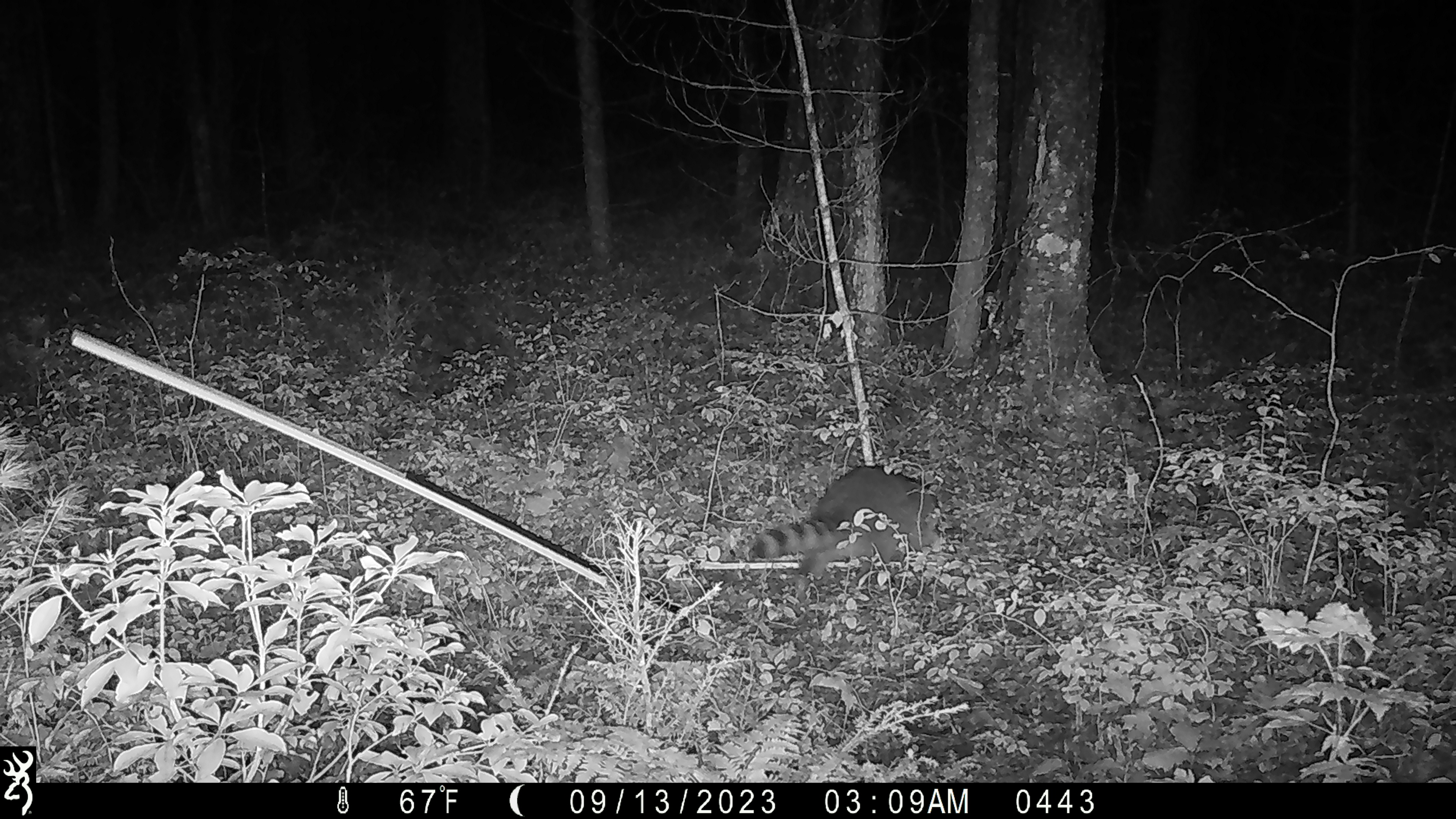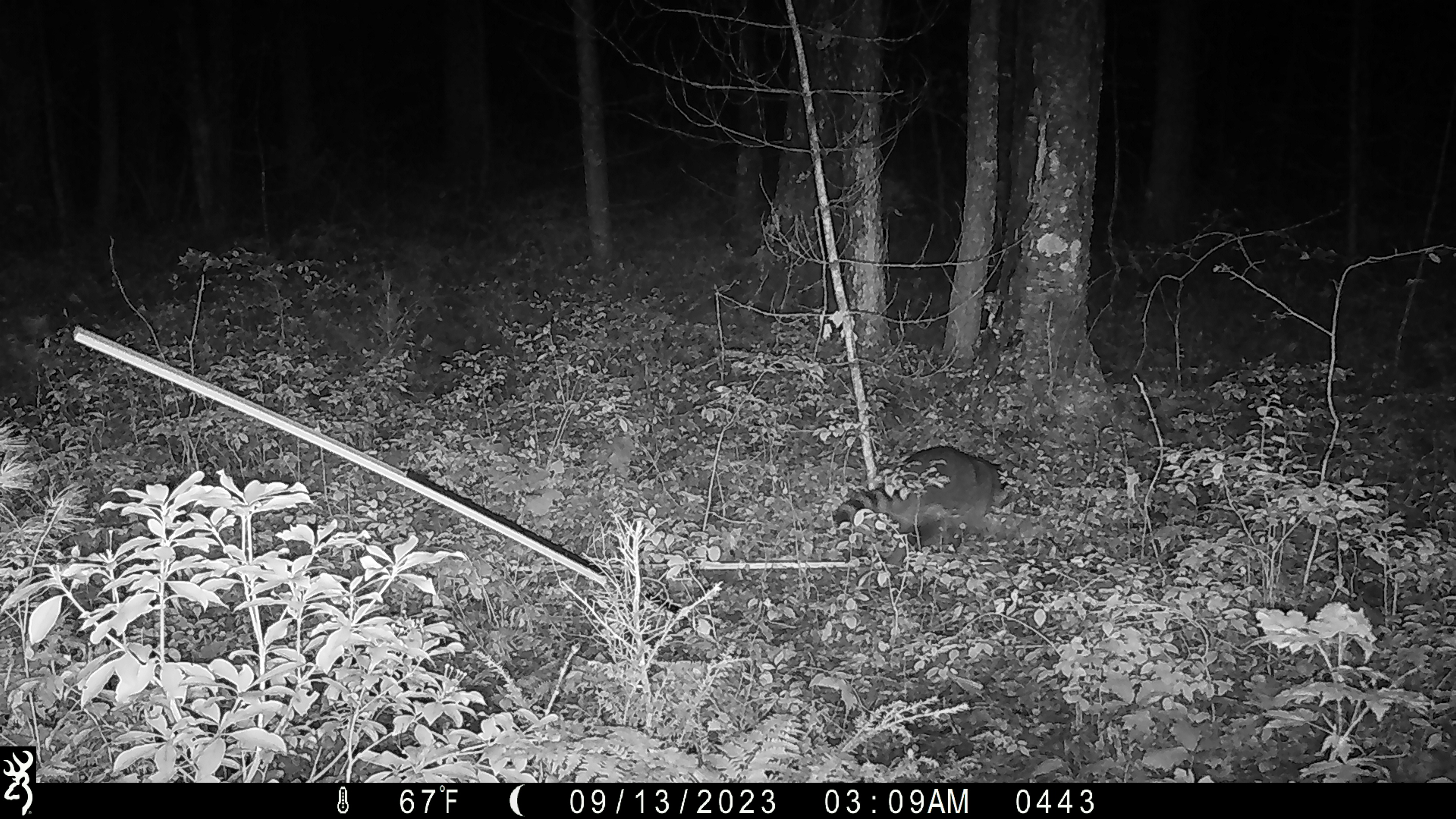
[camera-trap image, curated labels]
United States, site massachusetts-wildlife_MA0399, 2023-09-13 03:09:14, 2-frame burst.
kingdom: Animalia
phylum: Chordata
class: Mammalia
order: Carnivora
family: Procyonidae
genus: Procyon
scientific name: Procyon lotor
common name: raccoon